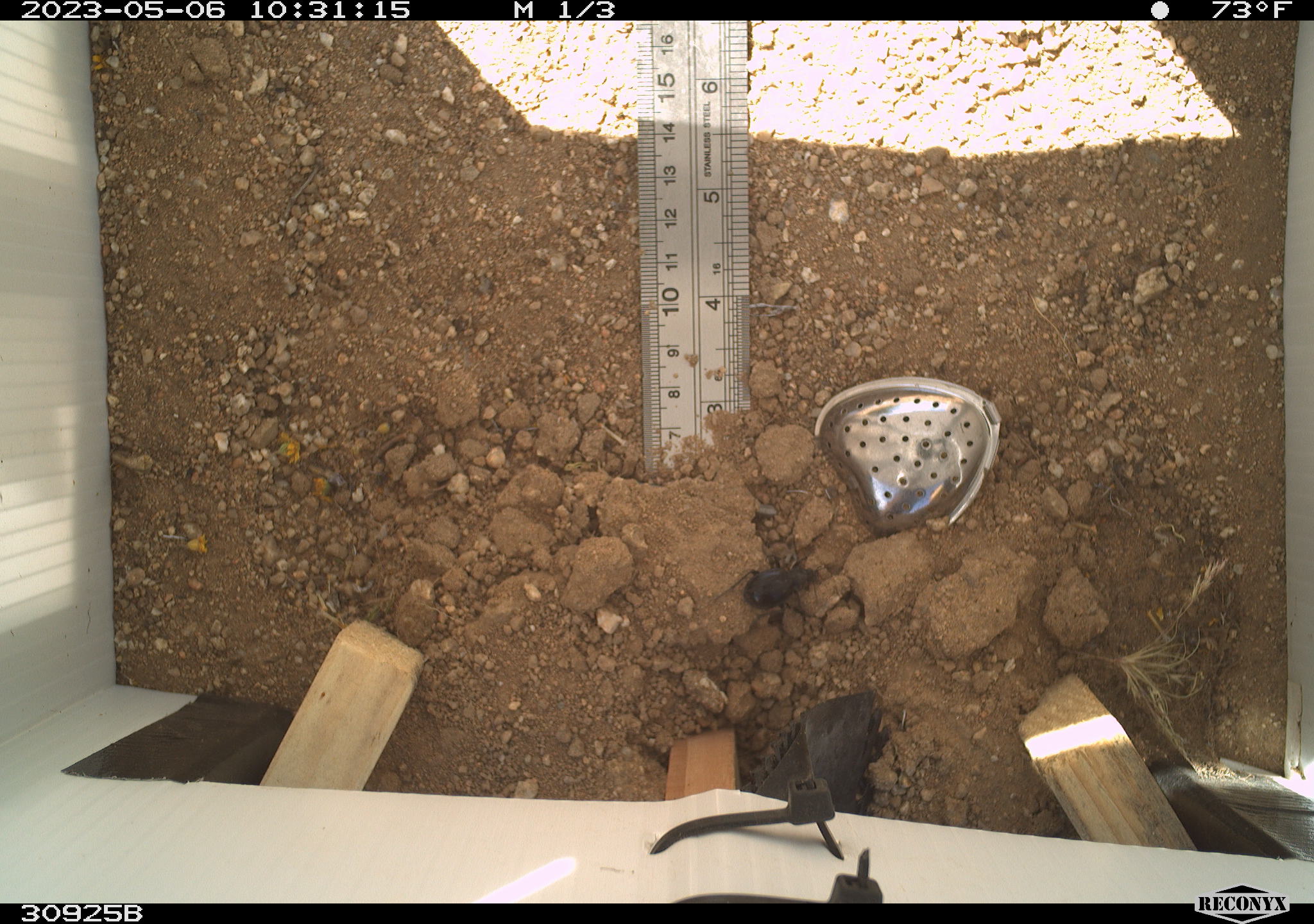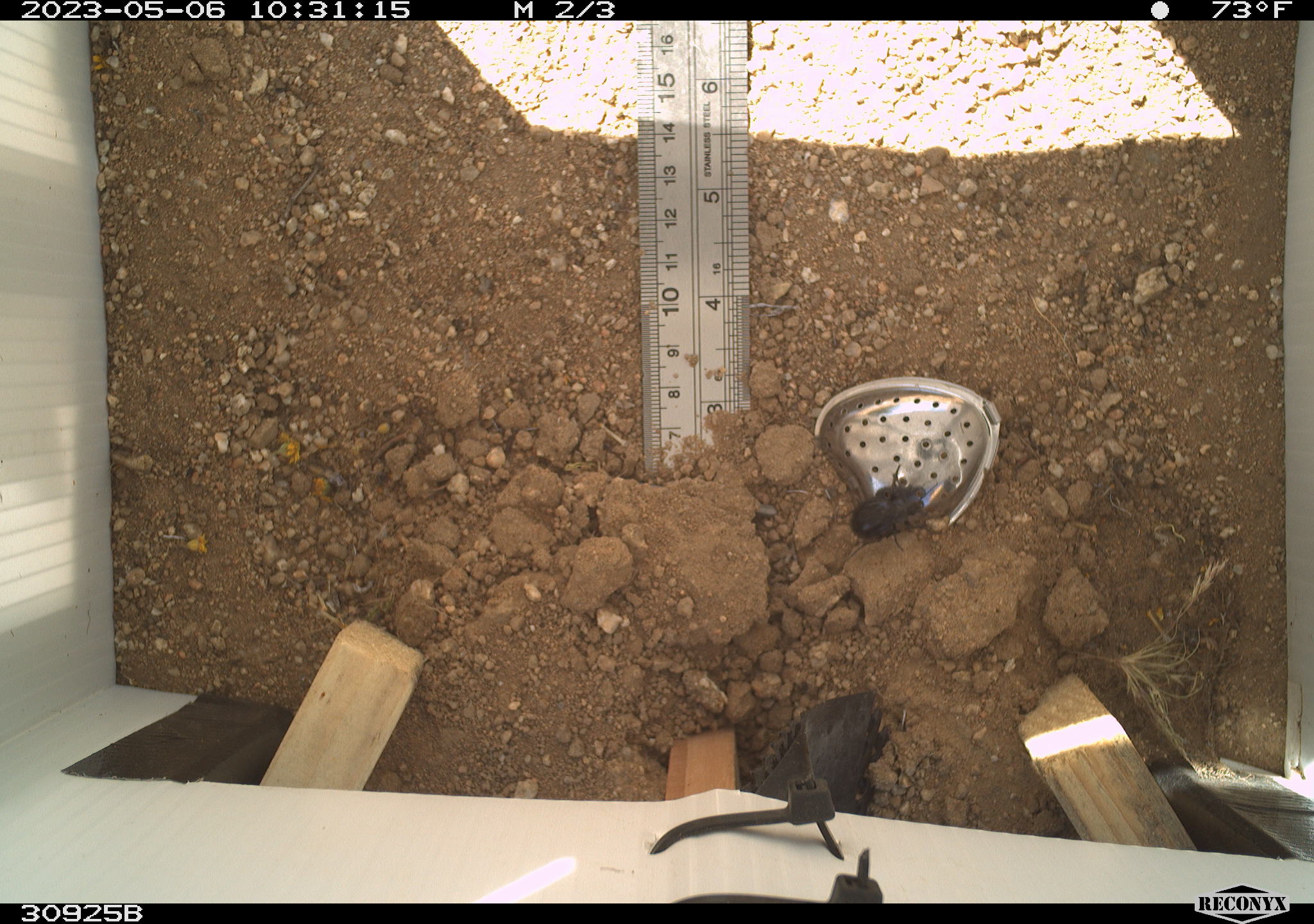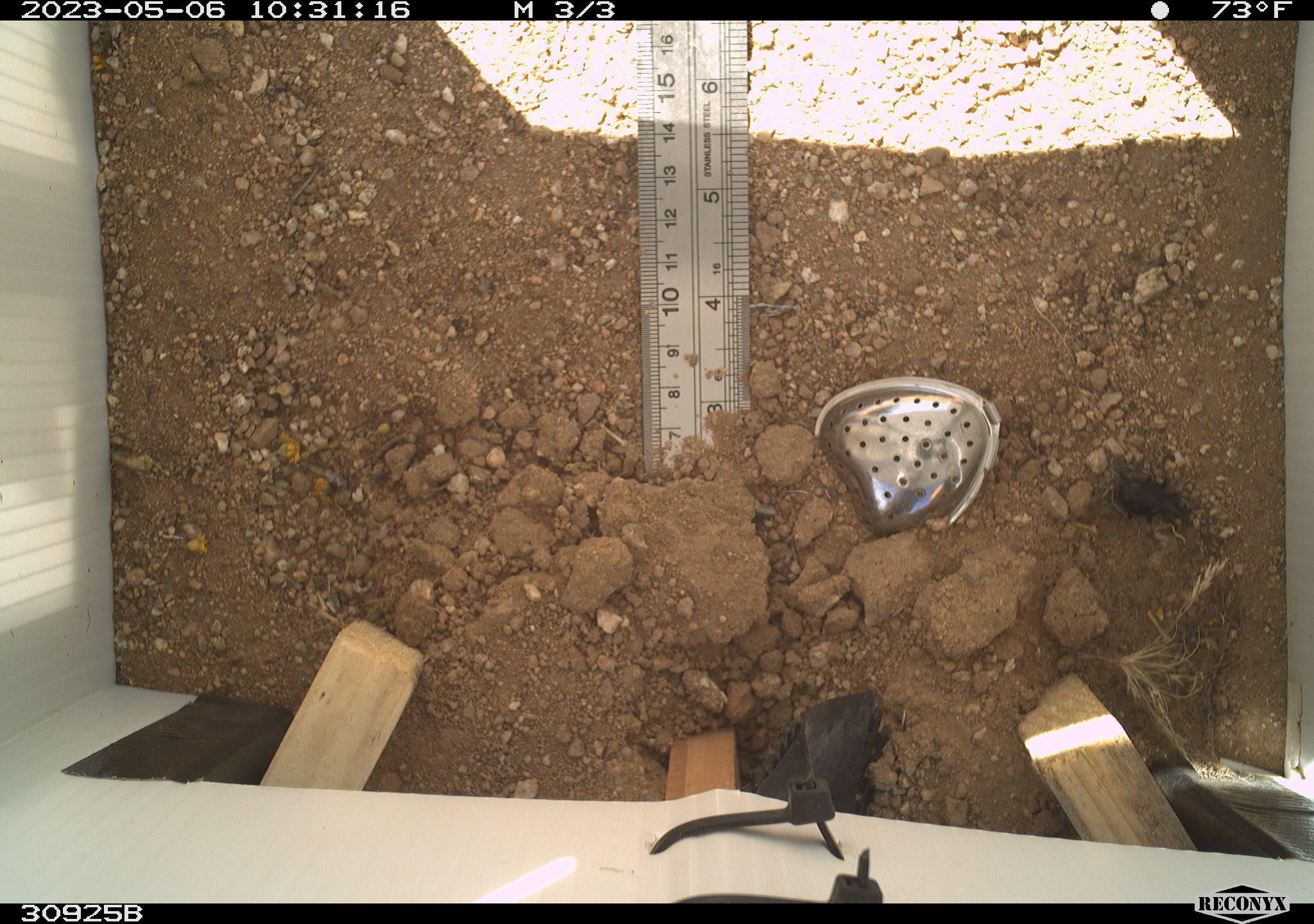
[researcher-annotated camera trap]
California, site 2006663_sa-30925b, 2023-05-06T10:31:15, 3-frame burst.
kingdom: Animalia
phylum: Arthropoda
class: Insecta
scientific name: Insecta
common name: insect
Insect (Insecta).